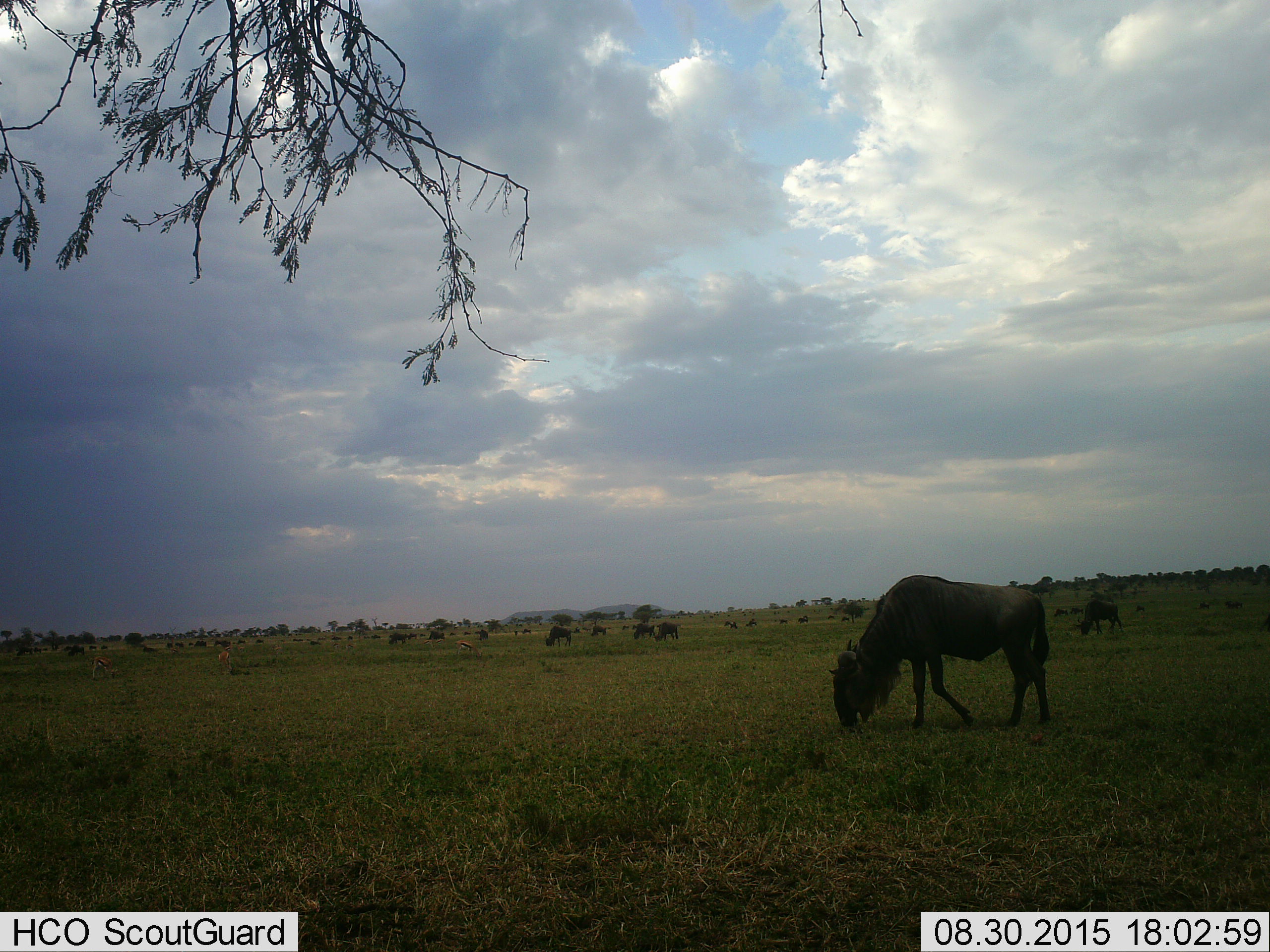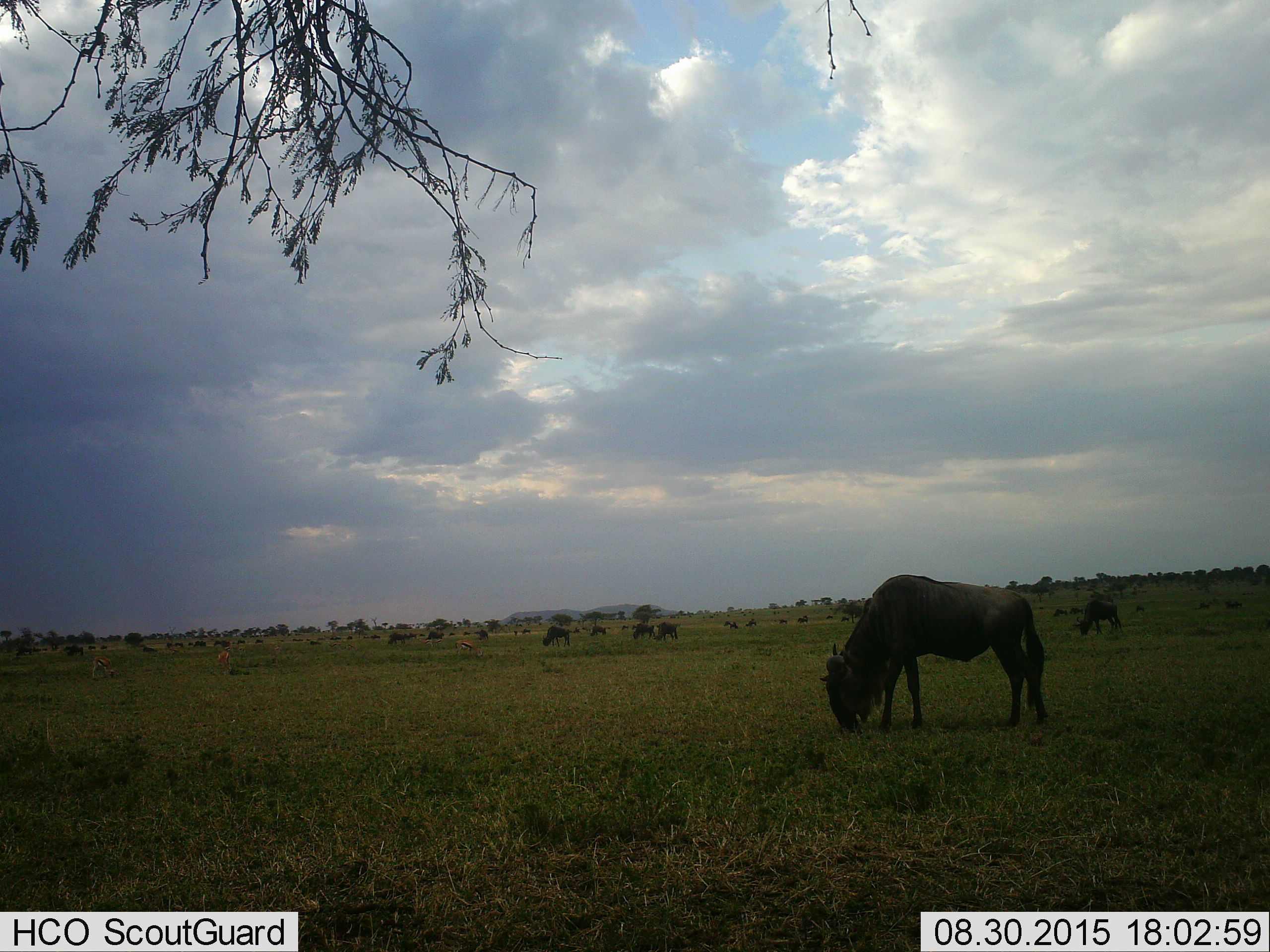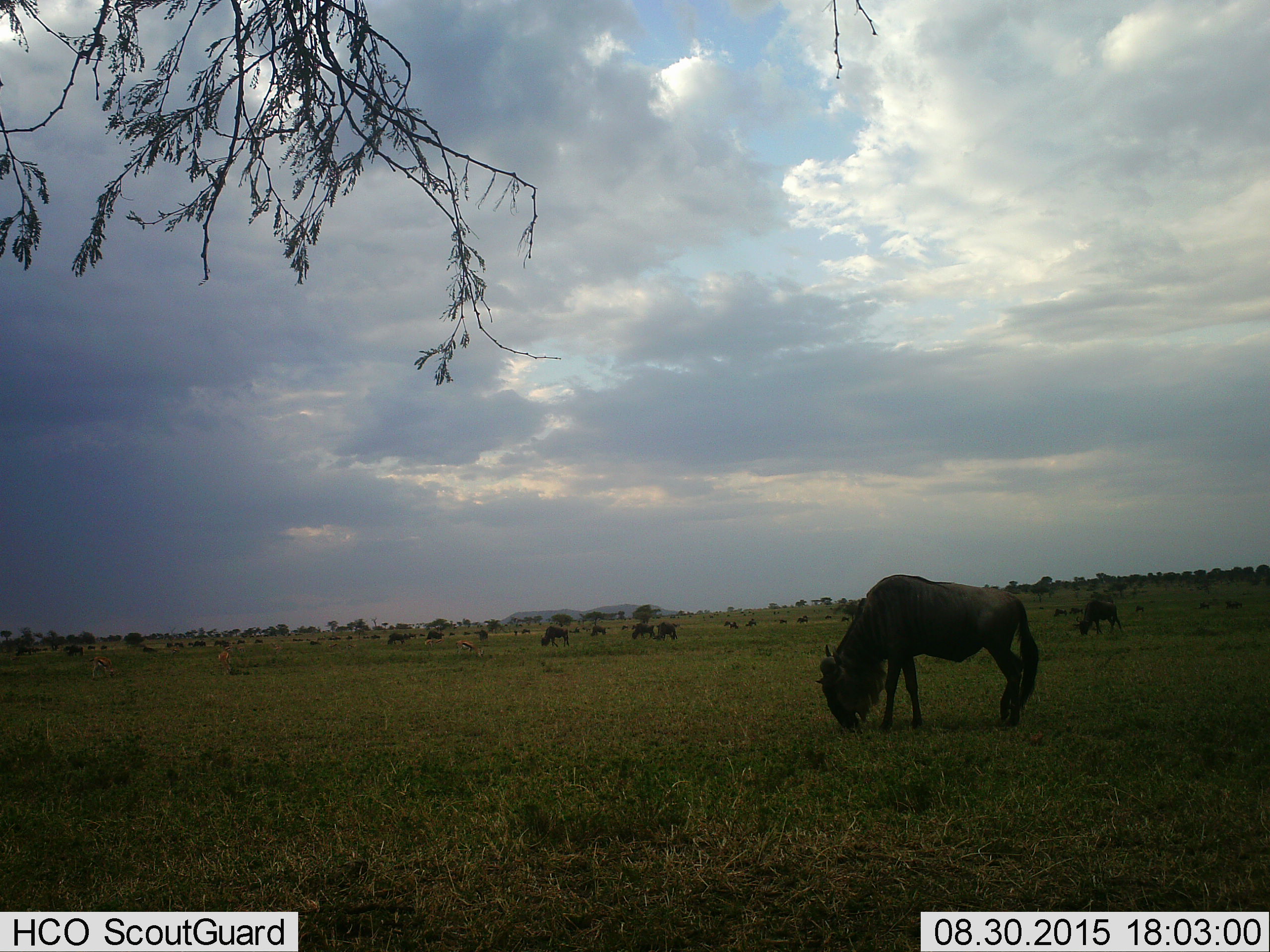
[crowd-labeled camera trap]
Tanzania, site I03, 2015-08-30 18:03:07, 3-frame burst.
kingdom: Animalia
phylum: Chordata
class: Mammalia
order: Artiodactyla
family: Bovidae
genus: Connochaetes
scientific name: Connochaetes taurinus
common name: blue wildebeest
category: wildebeest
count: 51+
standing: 25%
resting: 0%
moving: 38%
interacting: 0%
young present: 0%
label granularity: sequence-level